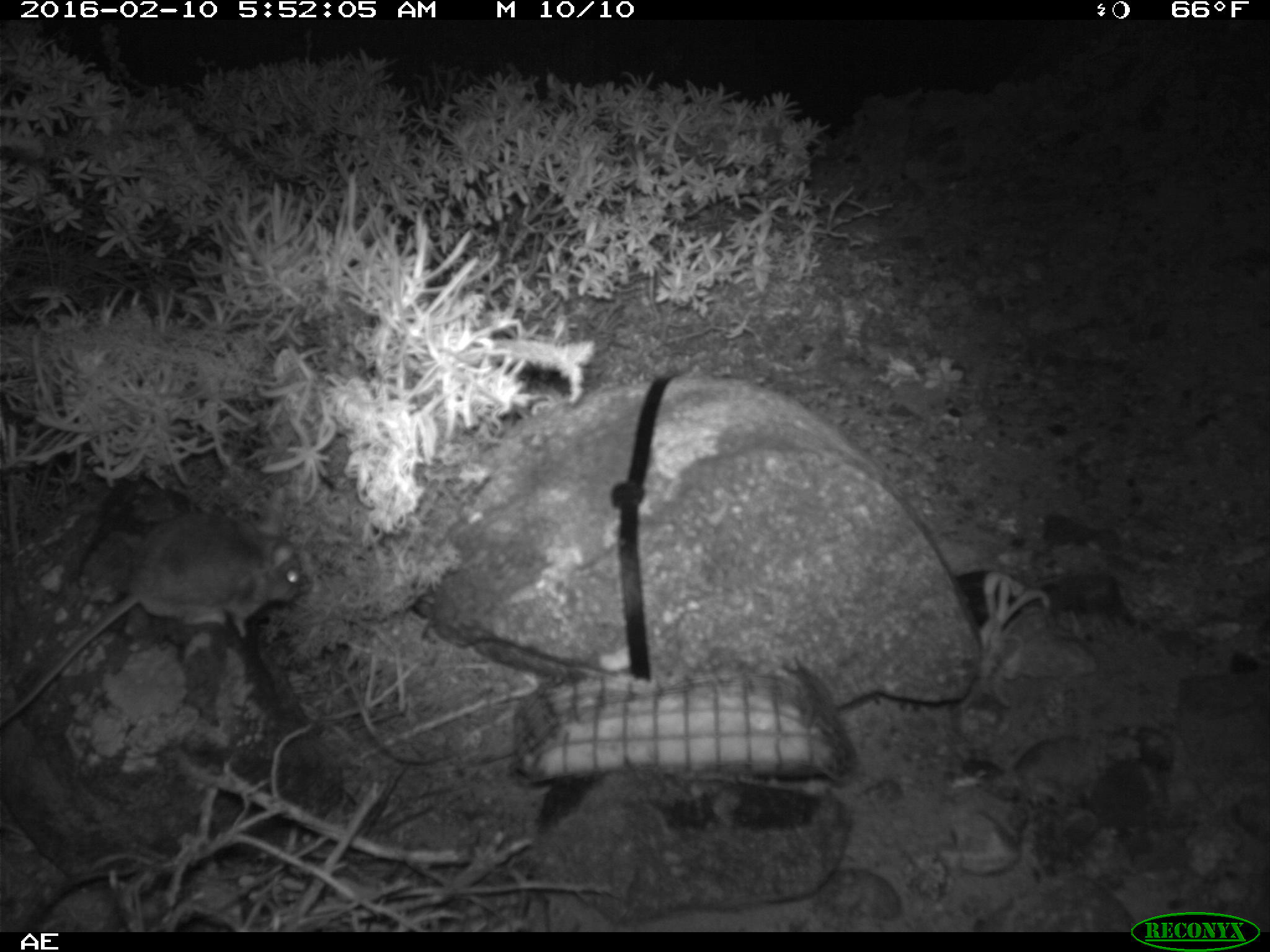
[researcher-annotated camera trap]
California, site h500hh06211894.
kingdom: Animalia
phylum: Chordata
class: Mammalia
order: Rodentia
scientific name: Rodentia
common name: rodent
Rodent (Rodentia).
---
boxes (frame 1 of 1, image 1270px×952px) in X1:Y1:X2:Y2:
rodent: 0:508:301:726